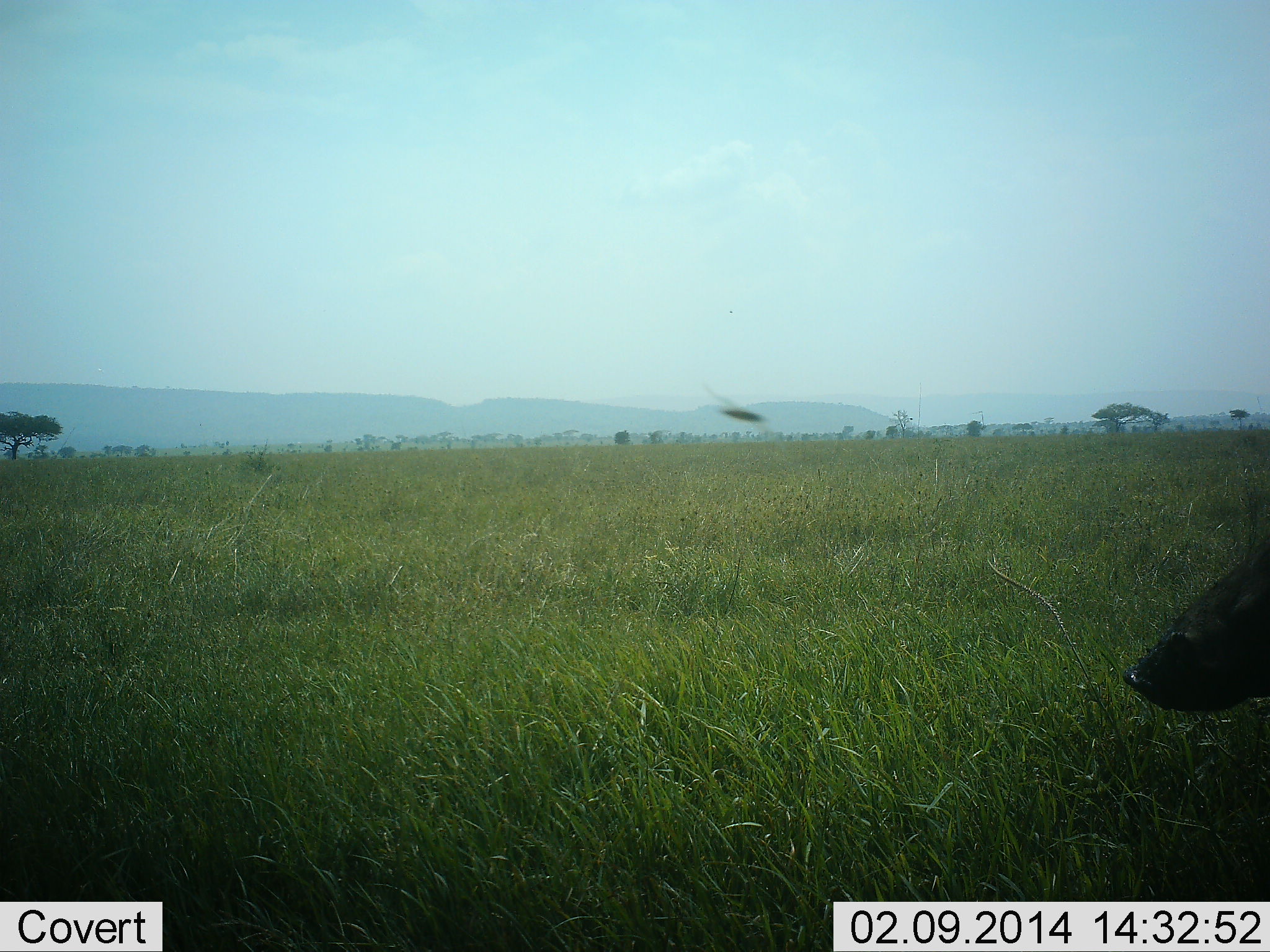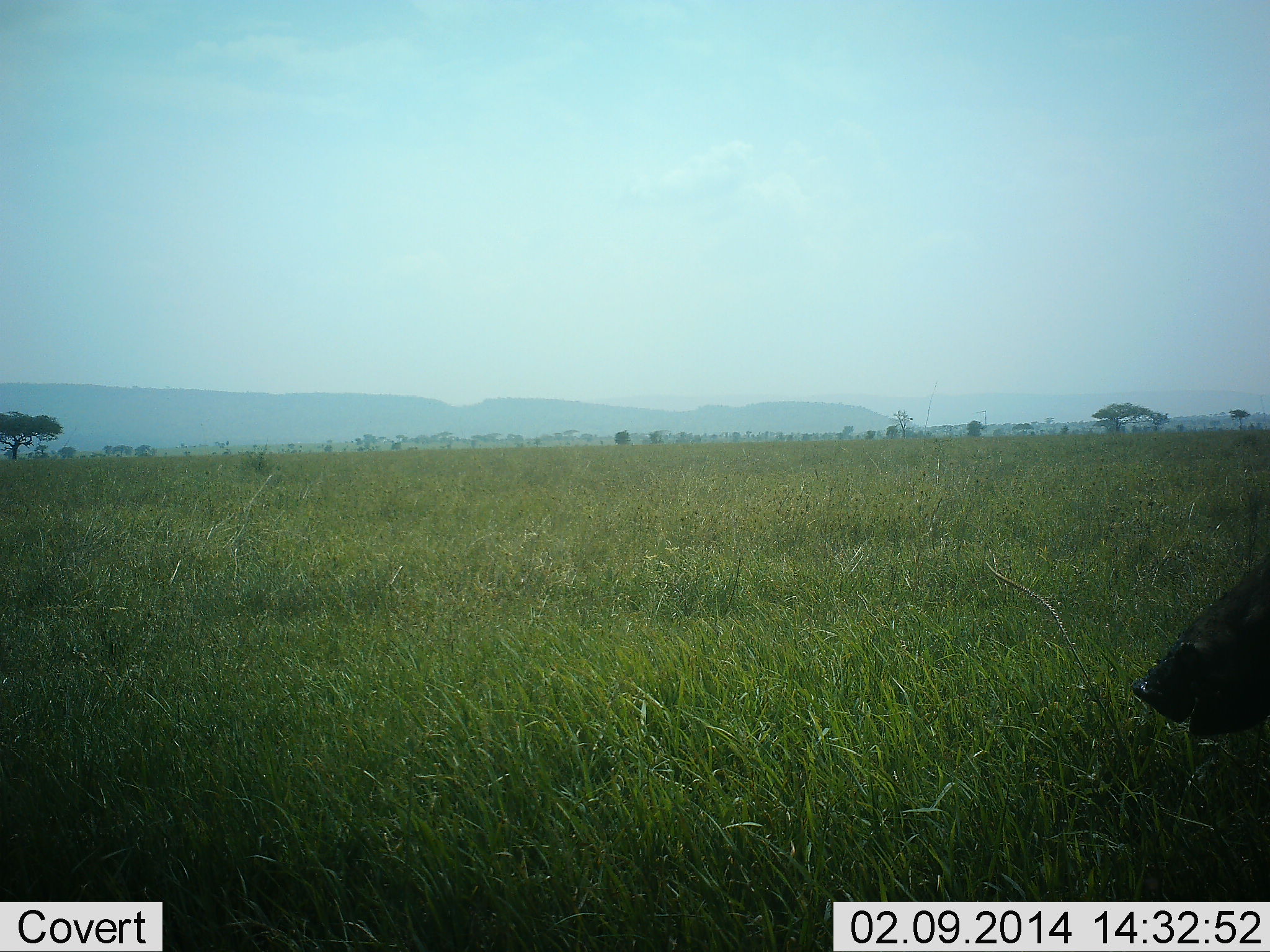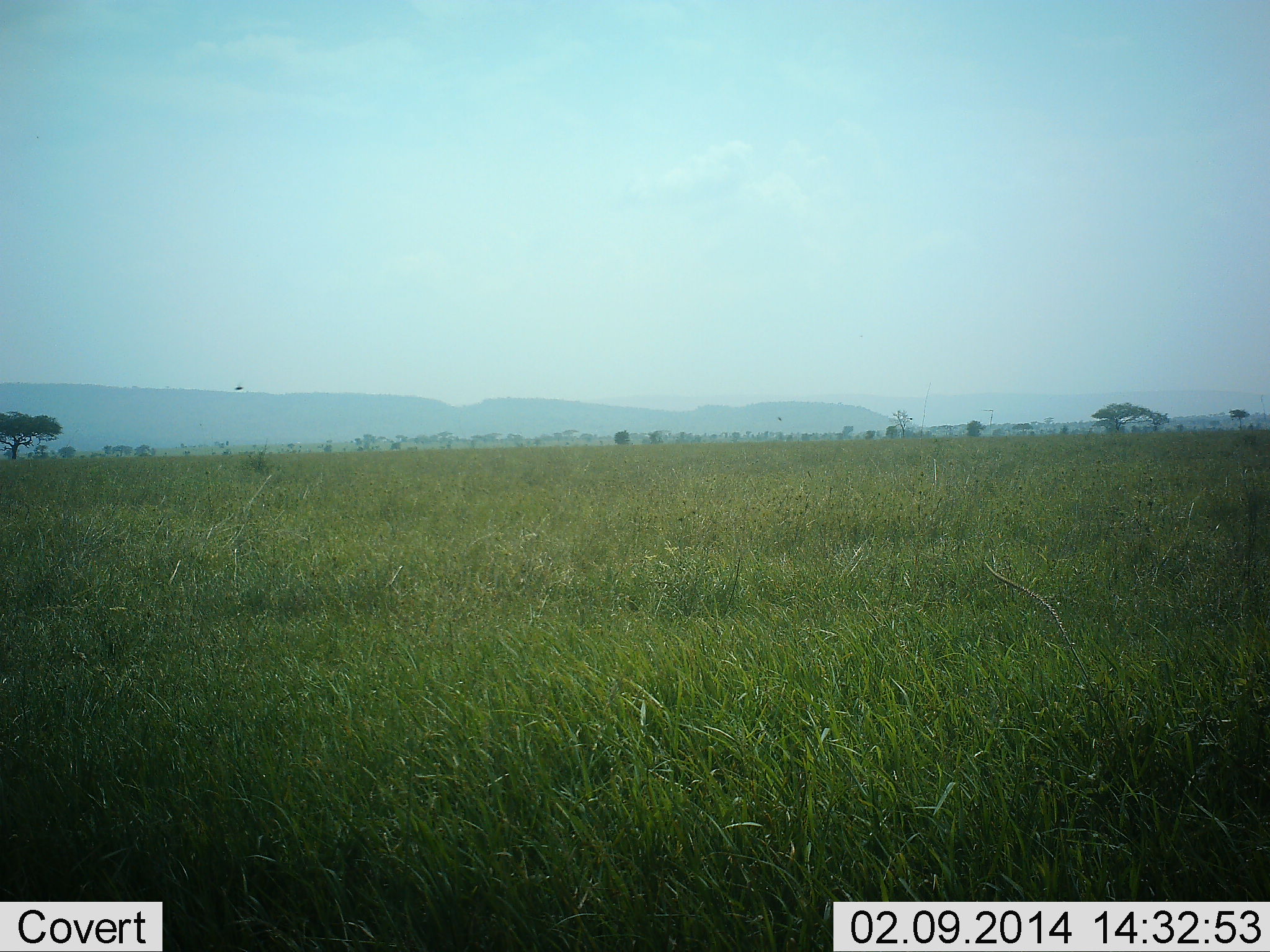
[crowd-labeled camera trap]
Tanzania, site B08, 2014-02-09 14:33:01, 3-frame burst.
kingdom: Animalia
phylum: Chordata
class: Mammalia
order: Artiodactyla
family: Suidae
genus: Phacochoerus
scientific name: Phacochoerus africanus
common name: warthog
Warthog (Phacochoerus africanus), count 1. Behavior (volunteer vote fractions): standing 62%, resting 0%, moving 38%, interacting 0%. Young present (vote fraction): 0%. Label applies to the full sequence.